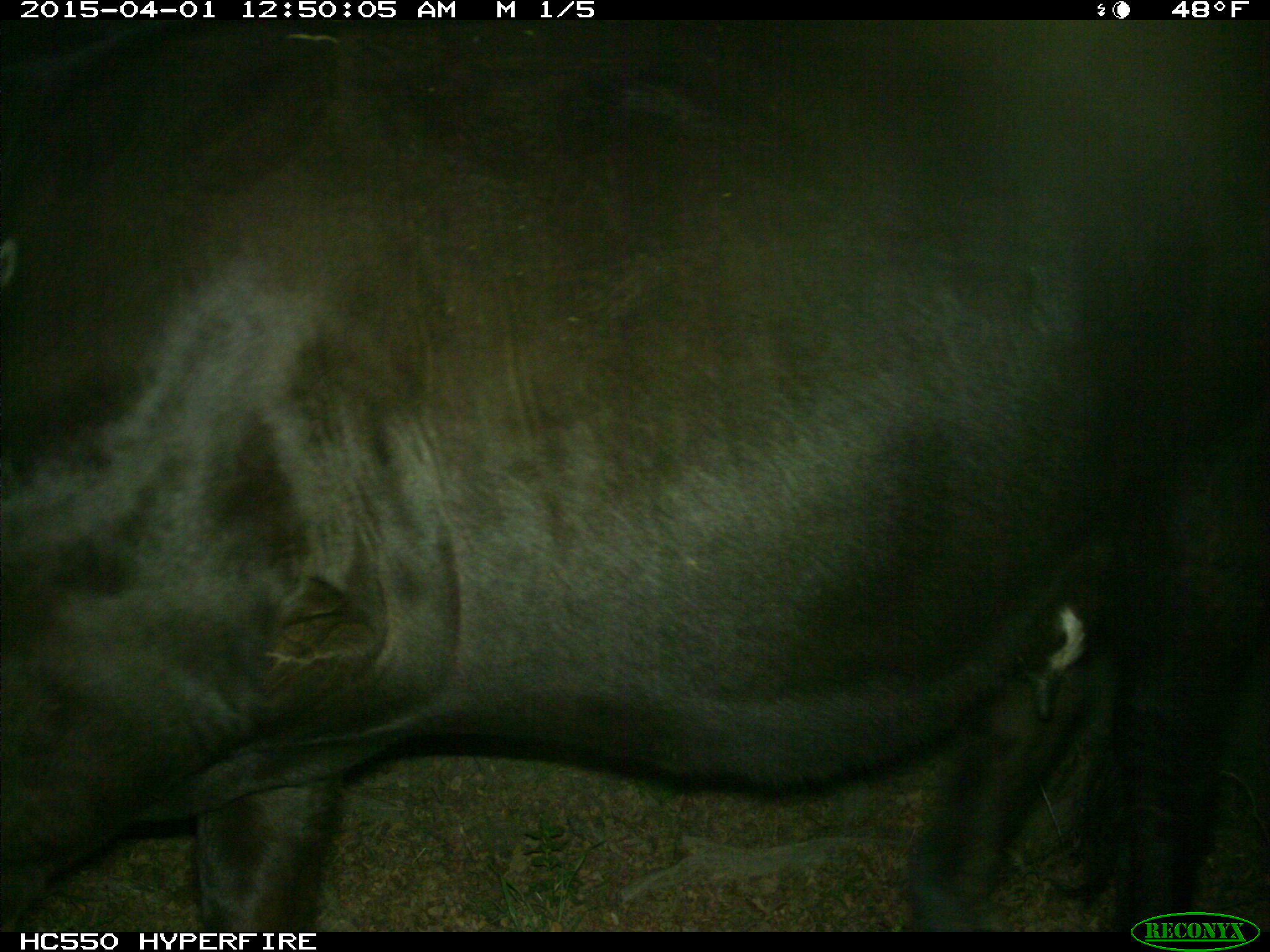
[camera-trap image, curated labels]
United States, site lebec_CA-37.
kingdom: Animalia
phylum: Chordata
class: Mammalia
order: Artiodactyla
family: Bovidae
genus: Bos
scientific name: Bos taurus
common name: domestic cow